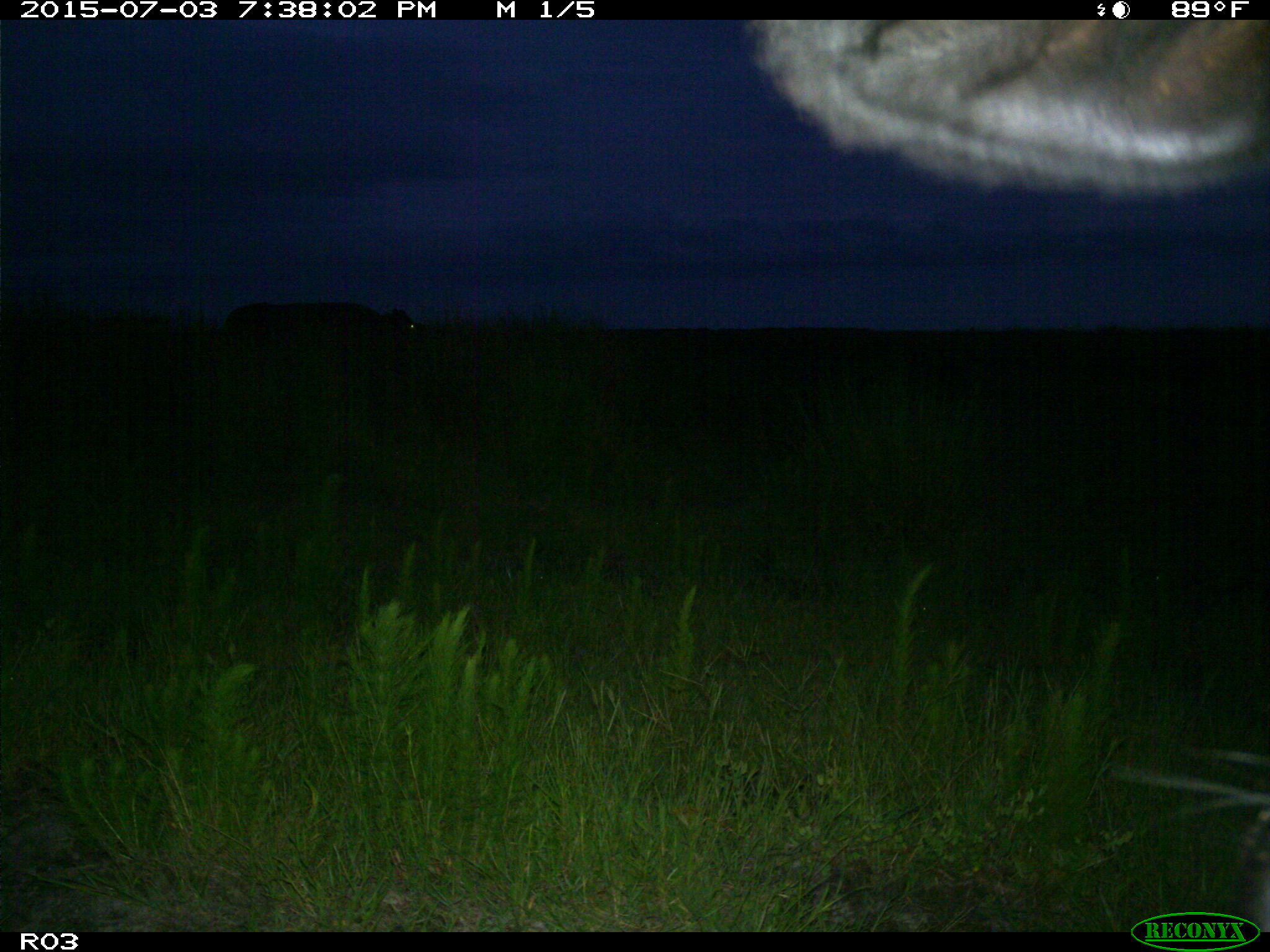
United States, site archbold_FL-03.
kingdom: Animalia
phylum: Chordata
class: Mammalia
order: Artiodactyla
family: Bovidae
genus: Bos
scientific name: Bos taurus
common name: domestic cow